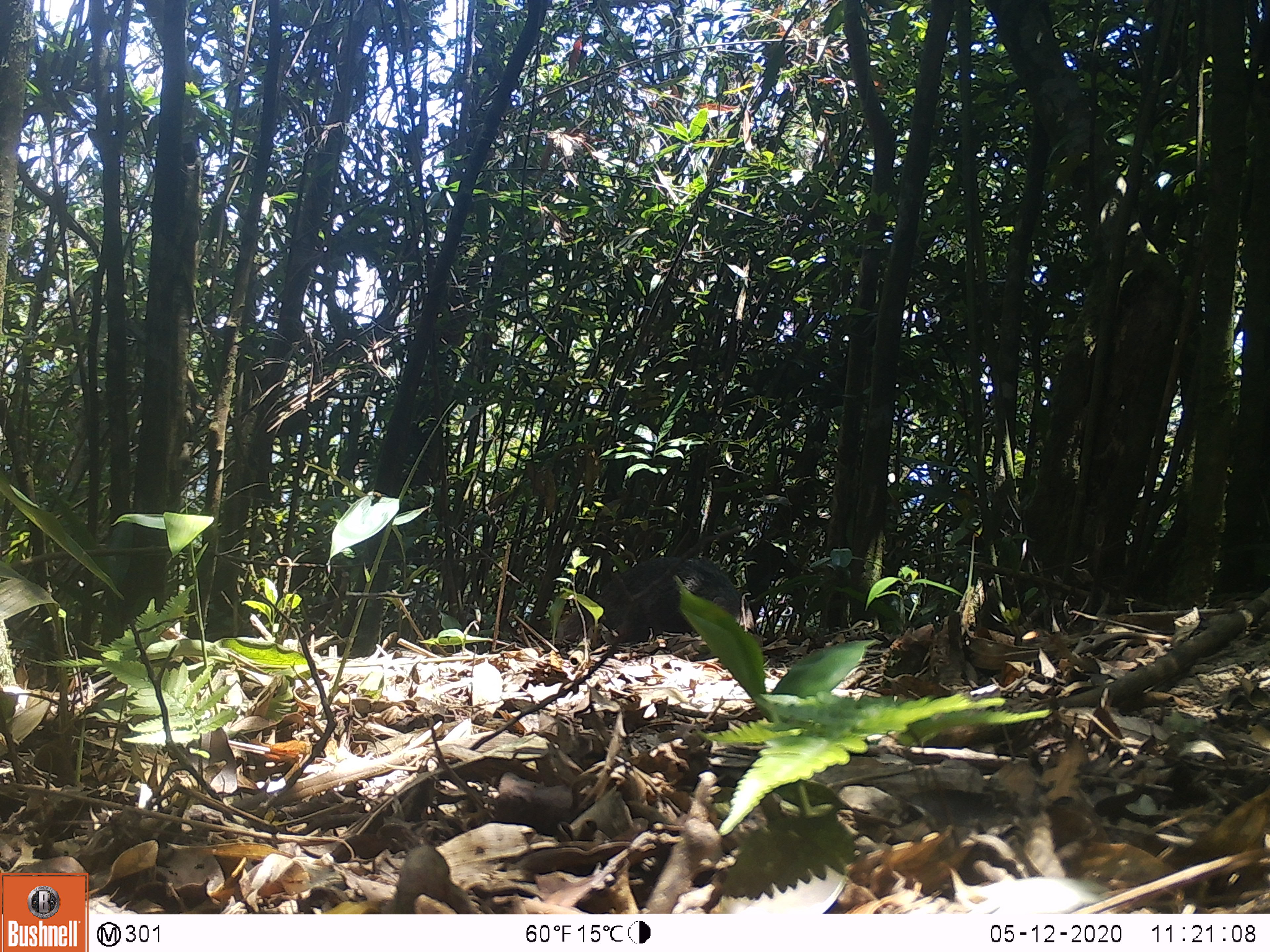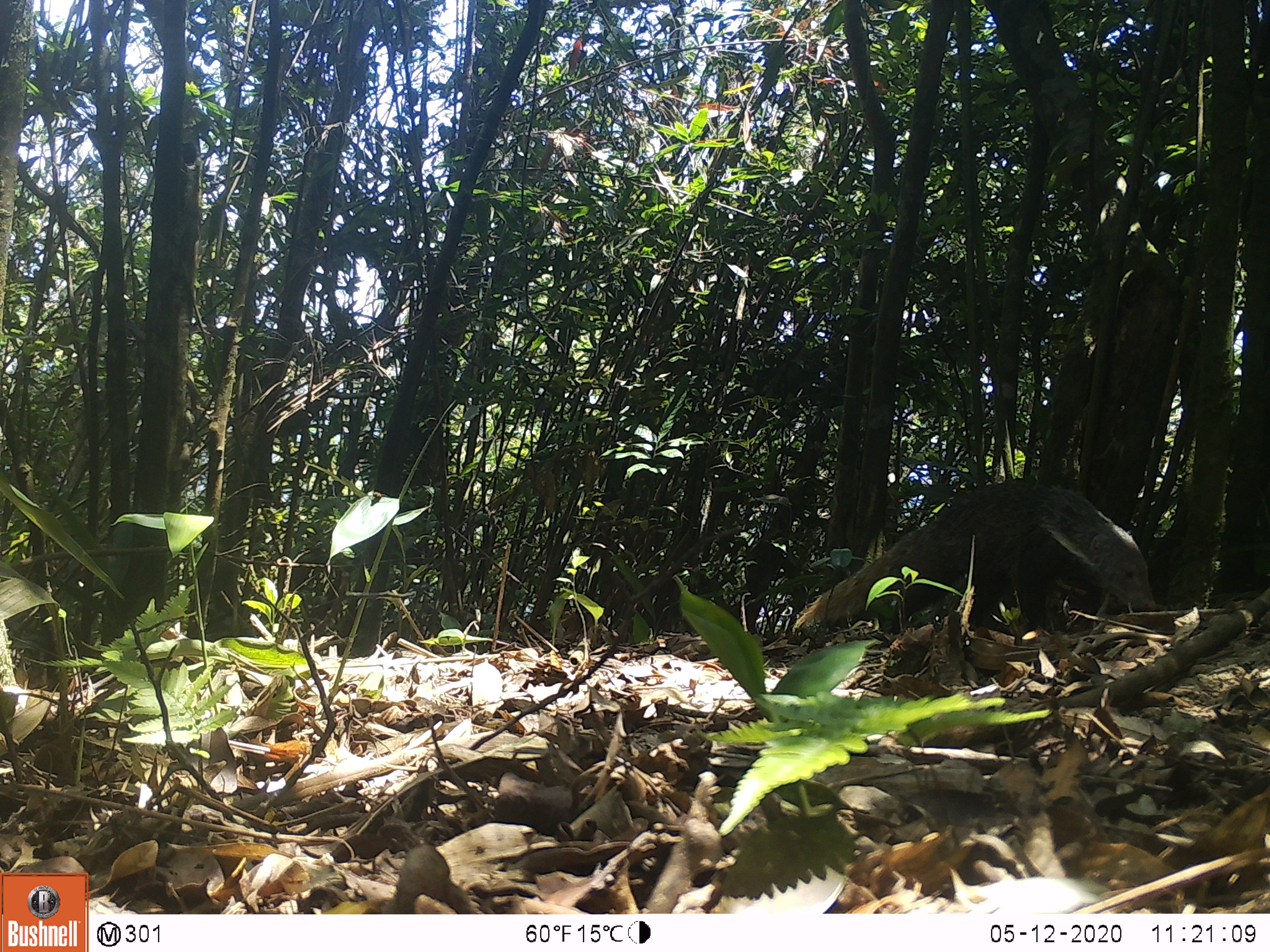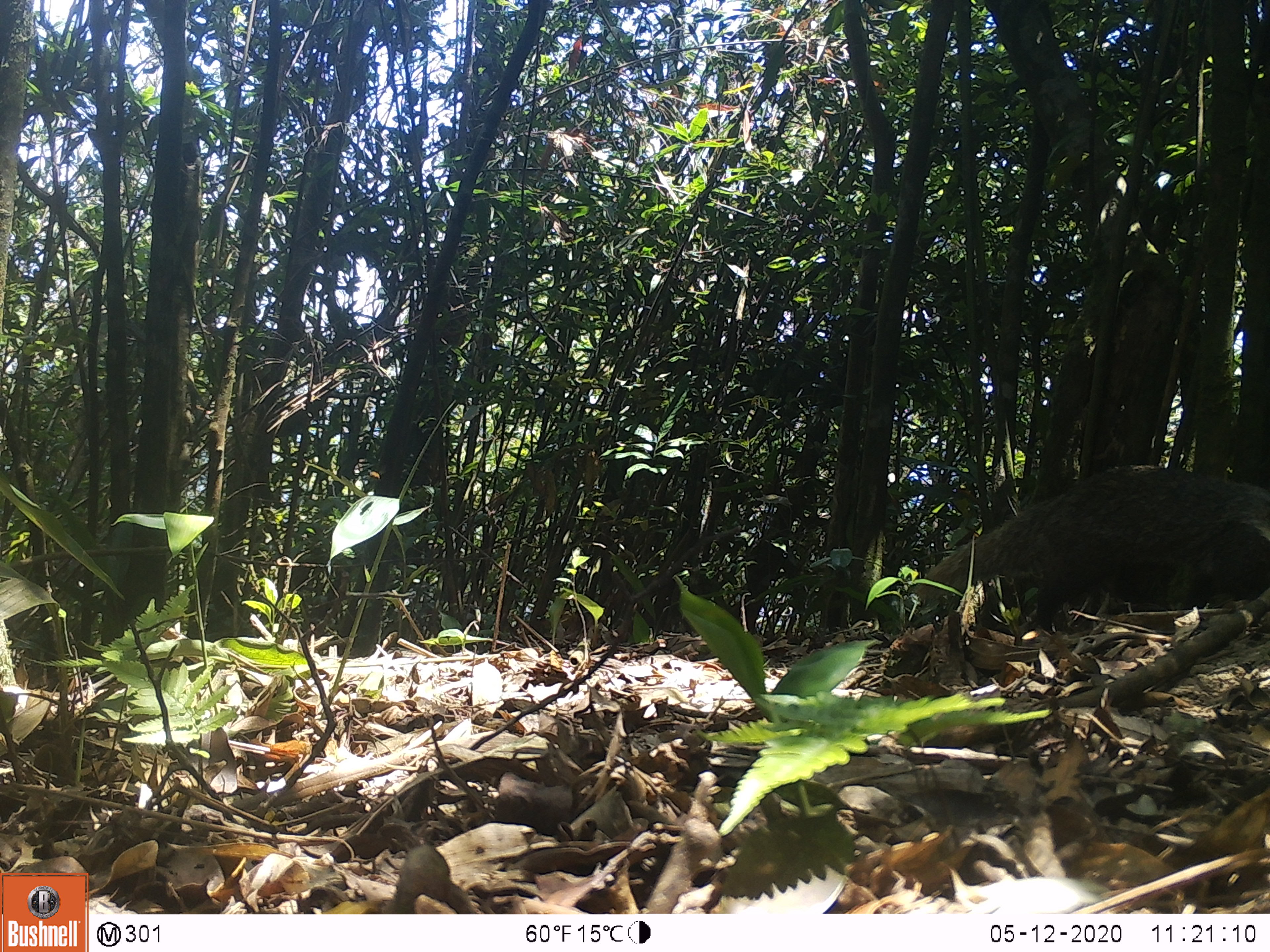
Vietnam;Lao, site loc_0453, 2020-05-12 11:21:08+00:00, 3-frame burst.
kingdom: Animalia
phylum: Chordata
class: Mammalia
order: Carnivora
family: Herpestidae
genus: Urva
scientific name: Urva urva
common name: crab-eating mongoose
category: crab eating mongoose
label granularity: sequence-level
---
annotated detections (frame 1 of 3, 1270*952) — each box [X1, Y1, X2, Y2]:
crab eating mongoose: [556, 556, 755, 649]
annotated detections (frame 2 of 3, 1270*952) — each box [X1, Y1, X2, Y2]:
crab eating mongoose: [793, 478, 1158, 631]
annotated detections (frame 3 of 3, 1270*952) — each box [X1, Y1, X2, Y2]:
crab eating mongoose: [908, 463, 1270, 642]